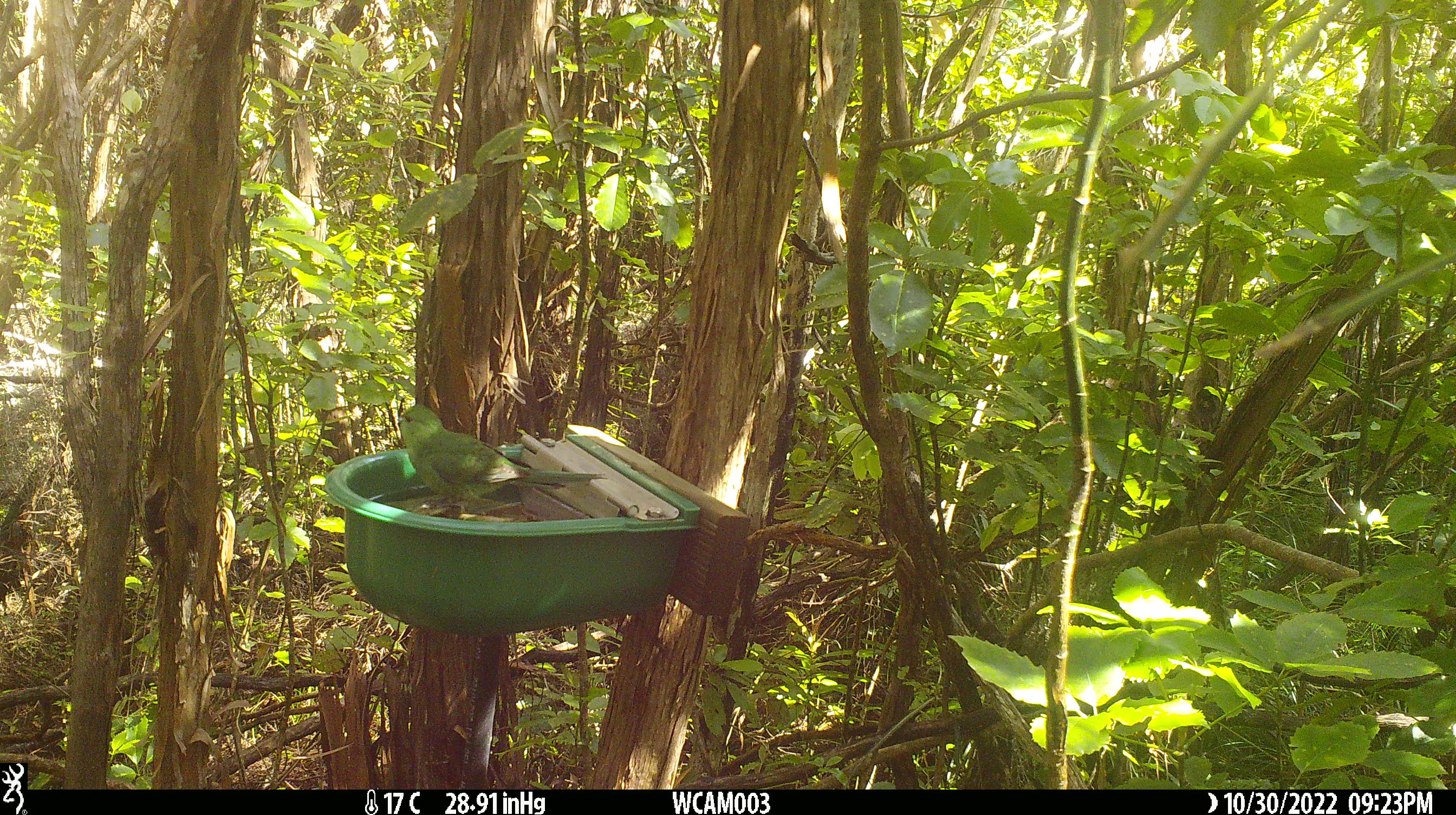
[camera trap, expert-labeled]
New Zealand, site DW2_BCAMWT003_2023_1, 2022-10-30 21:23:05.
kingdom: Animalia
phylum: Chordata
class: Aves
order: Psittaciformes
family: Psittaculidae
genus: Cyanoramphus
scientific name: Cyanoramphus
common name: parakeet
Parakeet (Cyanoramphus).